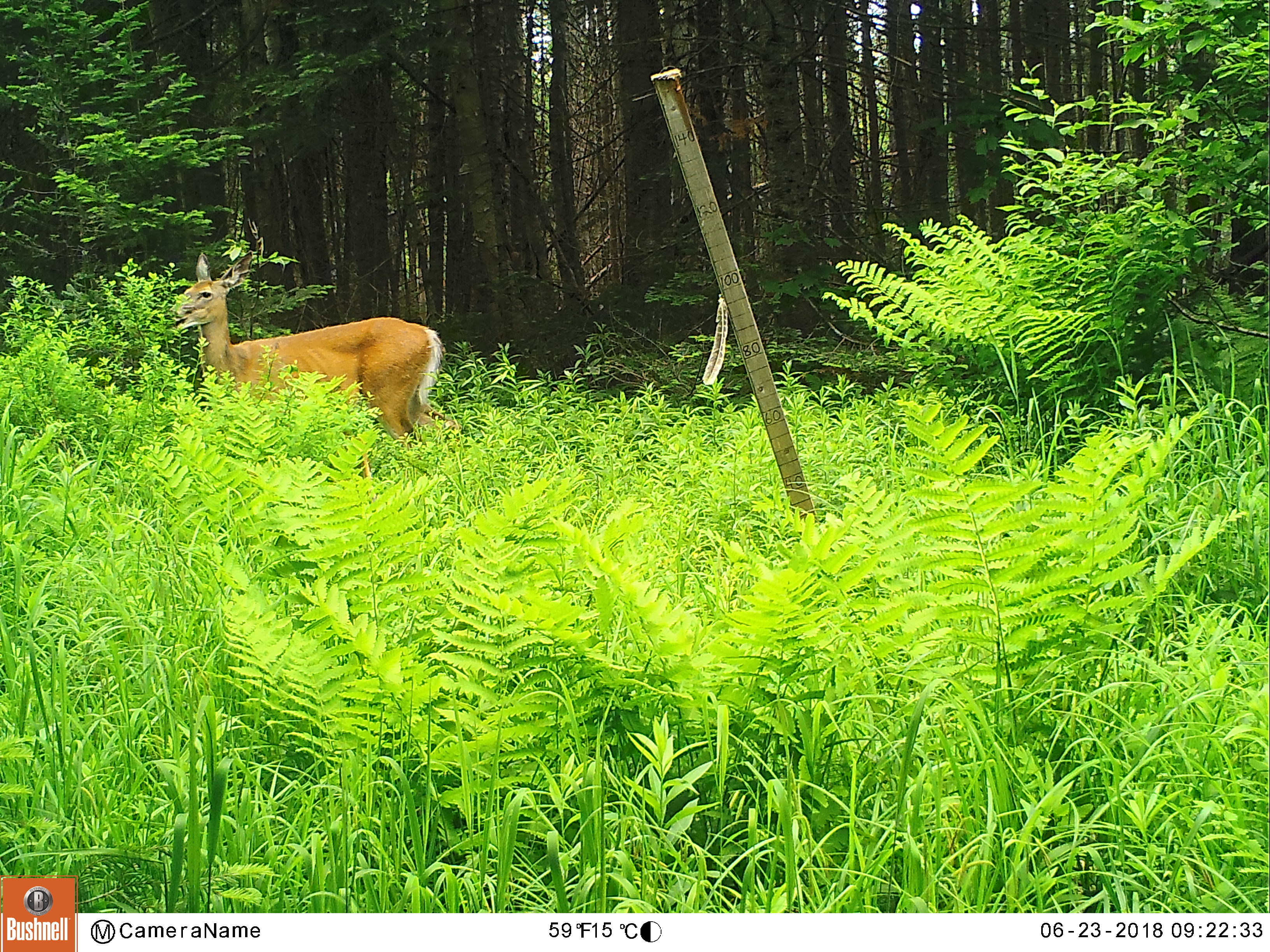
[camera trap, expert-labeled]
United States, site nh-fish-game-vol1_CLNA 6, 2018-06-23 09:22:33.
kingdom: Animalia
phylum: Chordata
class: Mammalia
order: Artiodactyla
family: Cervidae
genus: Odocoileus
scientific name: Odocoileus virginianus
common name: white-tailed deer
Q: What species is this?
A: White-tailed deer (Odocoileus virginianus).